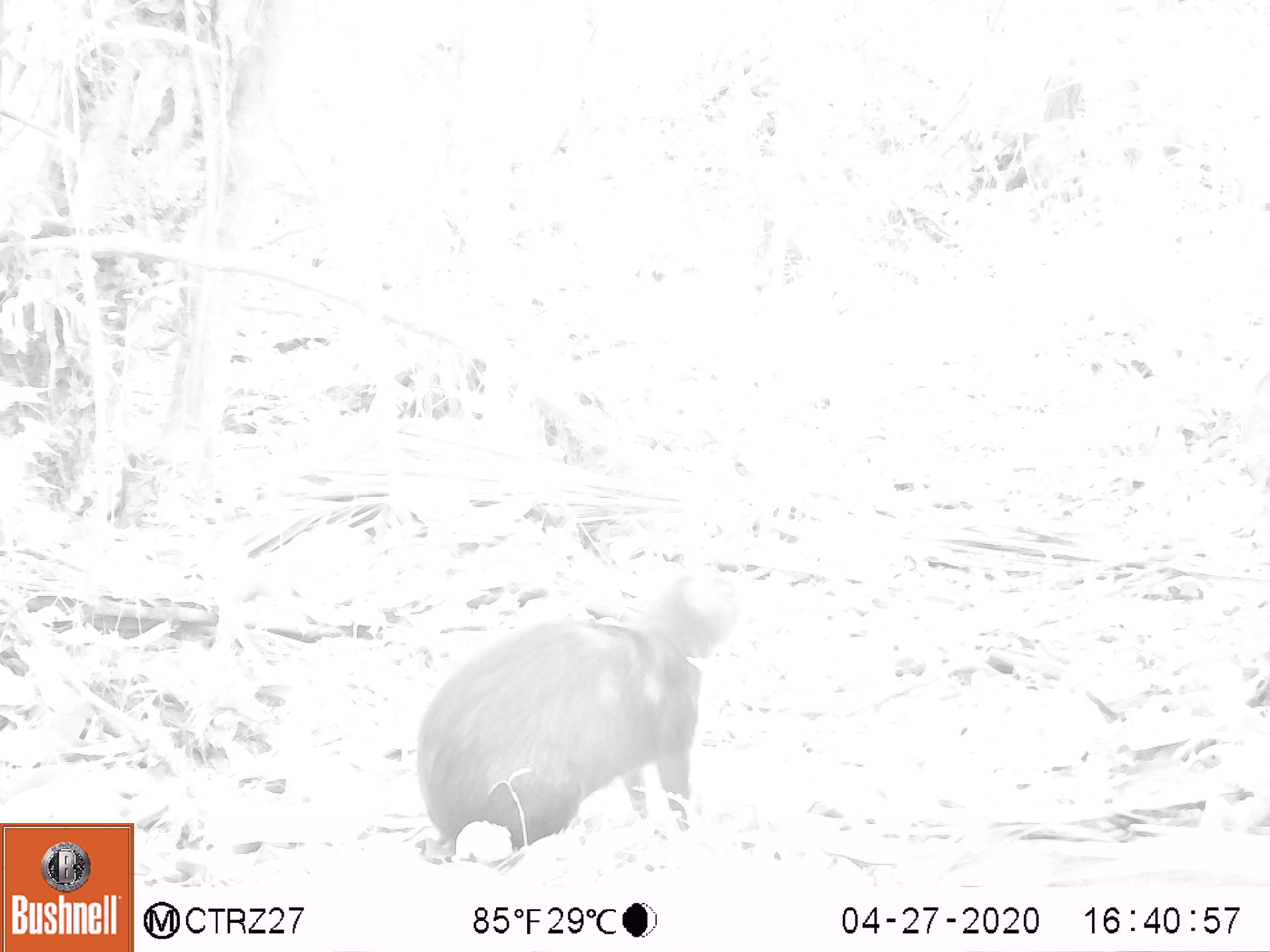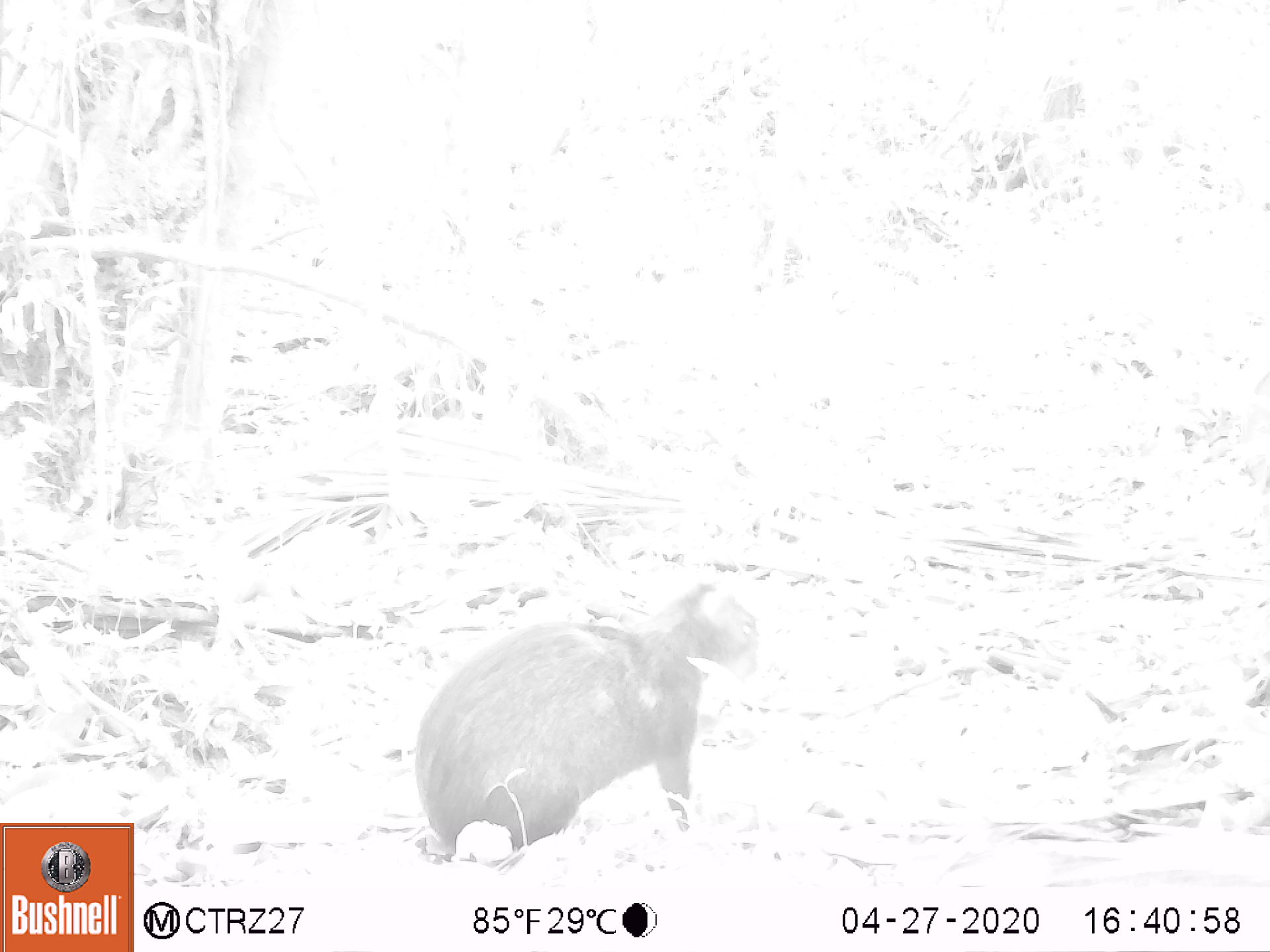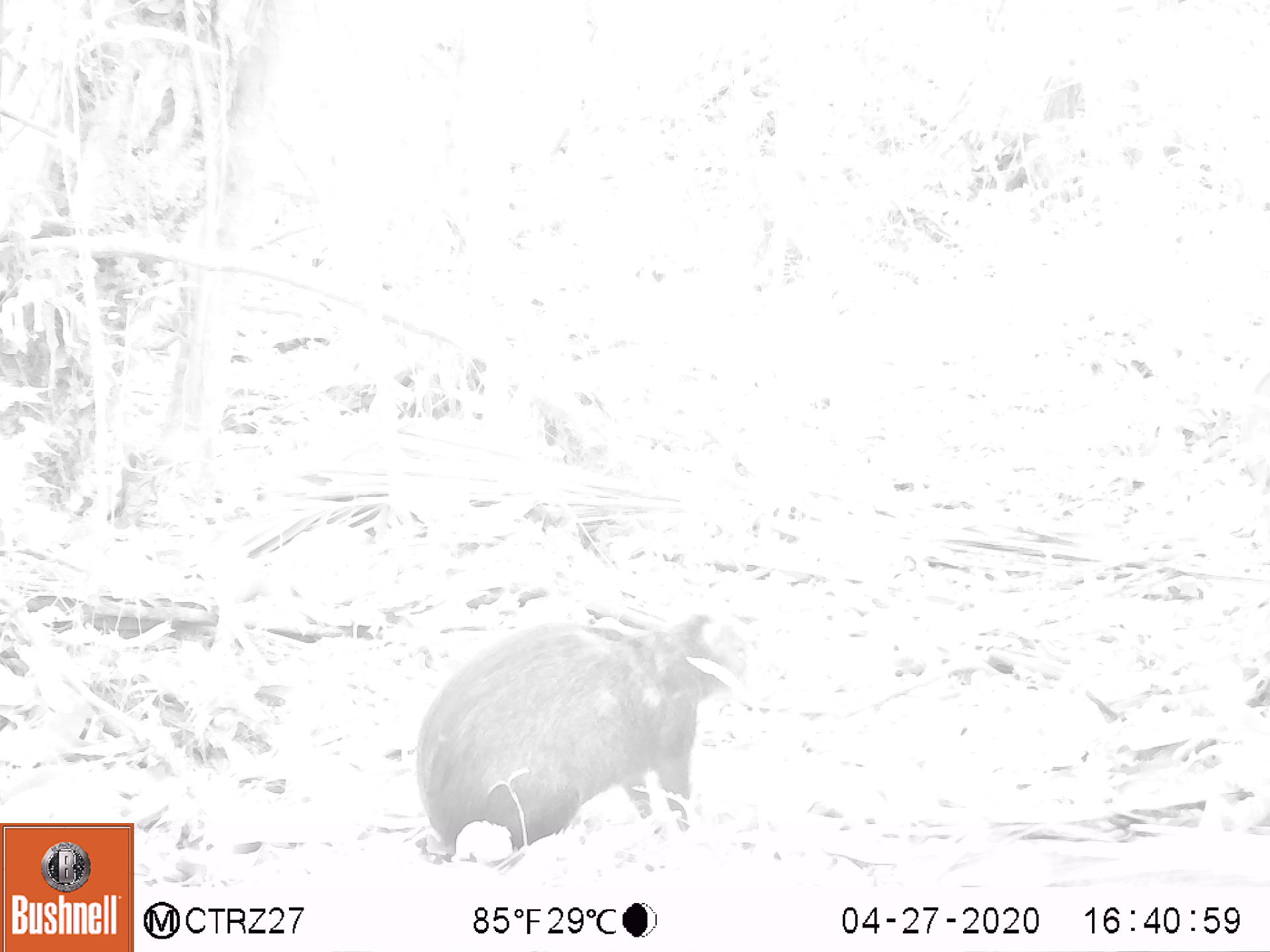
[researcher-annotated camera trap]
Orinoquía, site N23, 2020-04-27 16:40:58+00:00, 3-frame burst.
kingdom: Animalia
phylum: Chordata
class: Mammalia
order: Rodentia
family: Dasyproctidae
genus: Dasyprocta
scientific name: Dasyprocta fuliginosa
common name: black agouti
Black agouti (Dasyprocta fuliginosa).